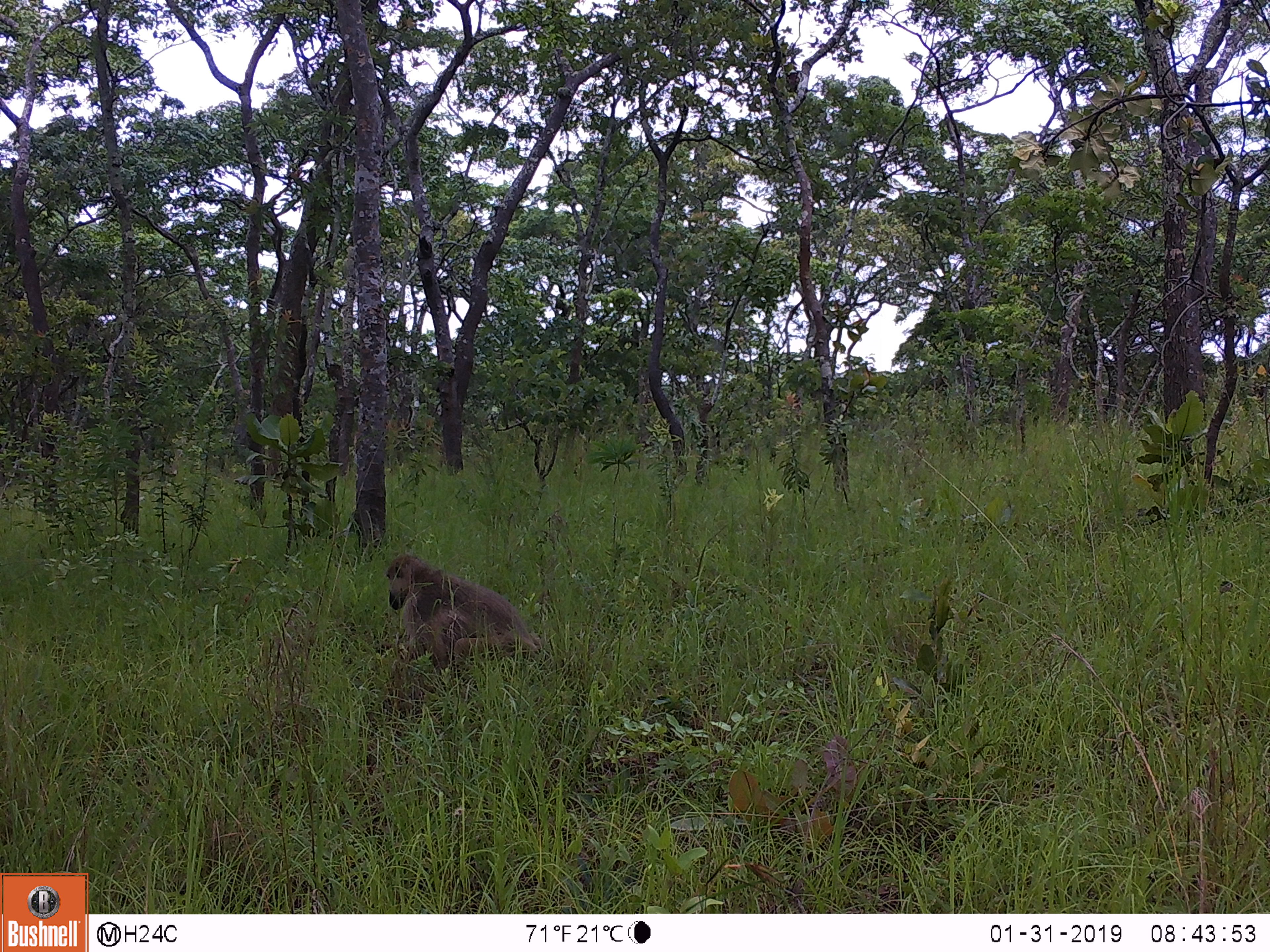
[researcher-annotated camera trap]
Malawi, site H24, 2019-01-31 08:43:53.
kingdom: Animalia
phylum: Chordata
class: Mammalia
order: Primates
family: Cercopithecidae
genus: Papio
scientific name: Papio cynocephalus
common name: yellow baboon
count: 1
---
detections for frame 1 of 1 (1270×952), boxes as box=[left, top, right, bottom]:
yellow baboon: box=[379, 550, 541, 678]